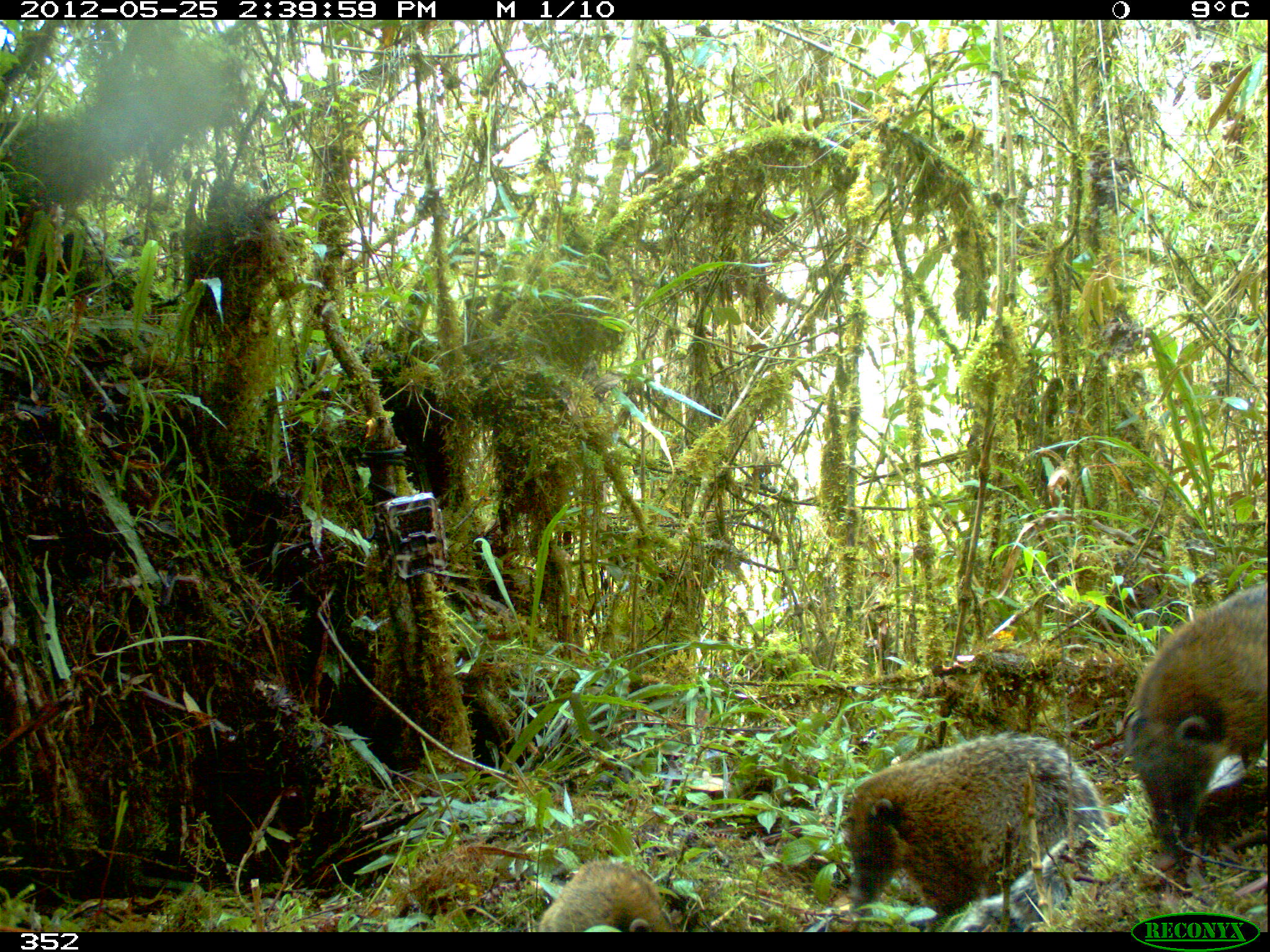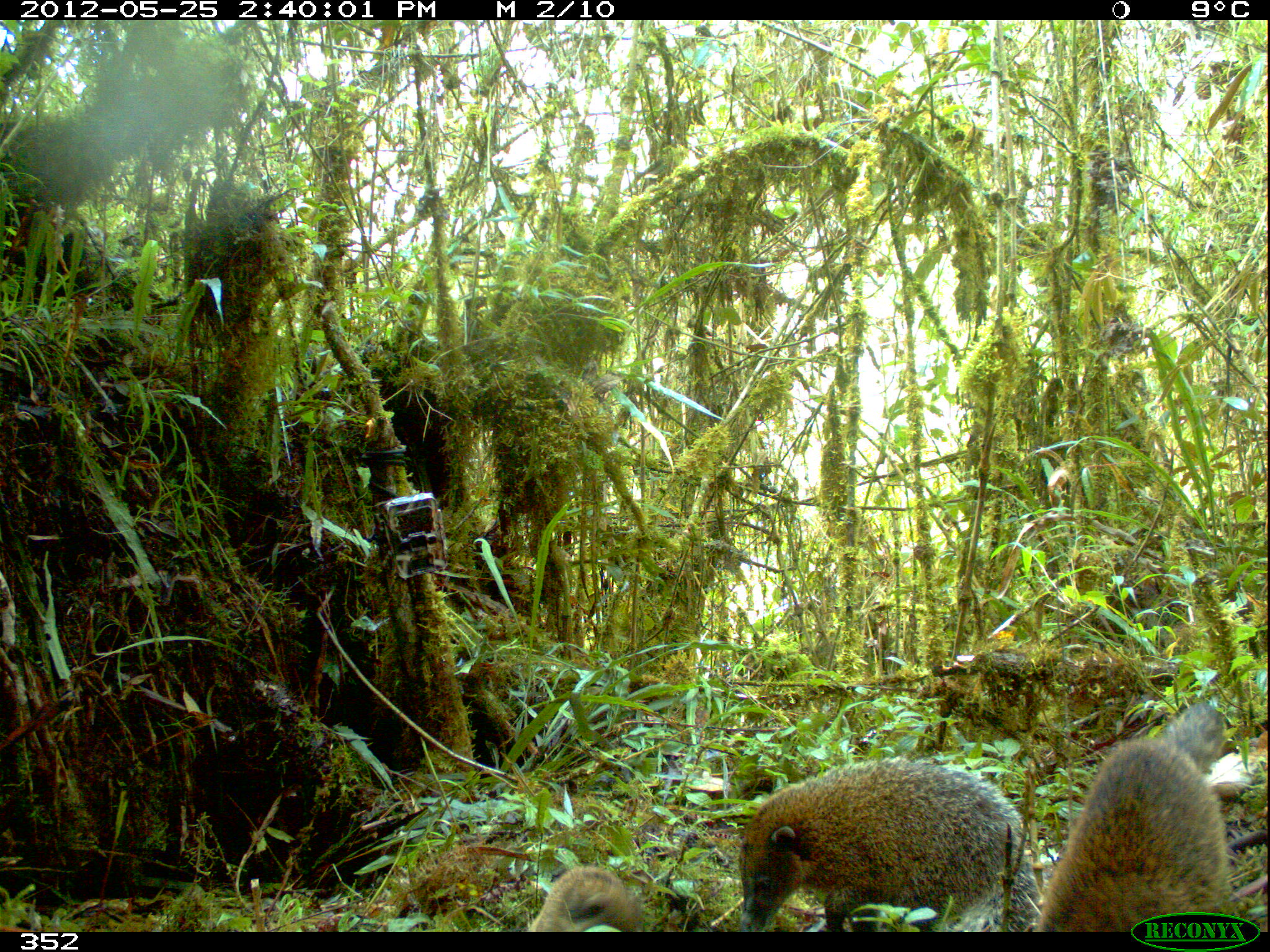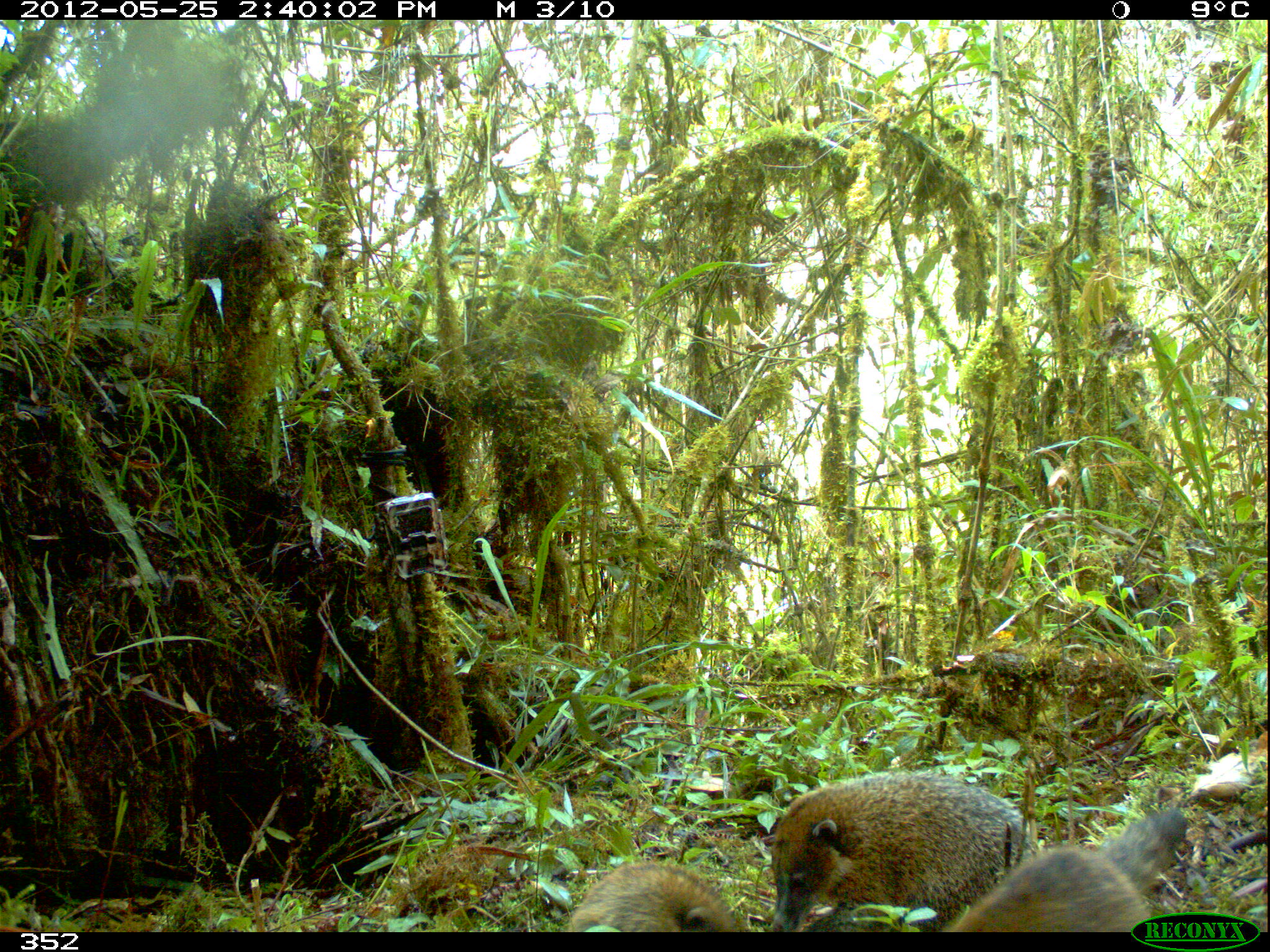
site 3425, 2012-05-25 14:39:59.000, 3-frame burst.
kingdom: Animalia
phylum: Chordata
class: Mammalia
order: Carnivora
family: Procyonidae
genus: Nasua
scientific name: Nasua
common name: coatis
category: unknown coati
Unknown coati (coatis) (Nasua).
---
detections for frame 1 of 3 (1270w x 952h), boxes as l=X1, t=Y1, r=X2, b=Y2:
unknown coati: l=845, t=734, r=1105, b=932; l=1127, t=579, r=1270, b=871; l=537, t=859, r=678, b=932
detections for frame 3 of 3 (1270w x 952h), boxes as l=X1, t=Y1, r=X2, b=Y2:
unknown coati: l=767, t=764, r=1037, b=932; l=945, t=806, r=1196, b=931; l=561, t=861, r=757, b=932